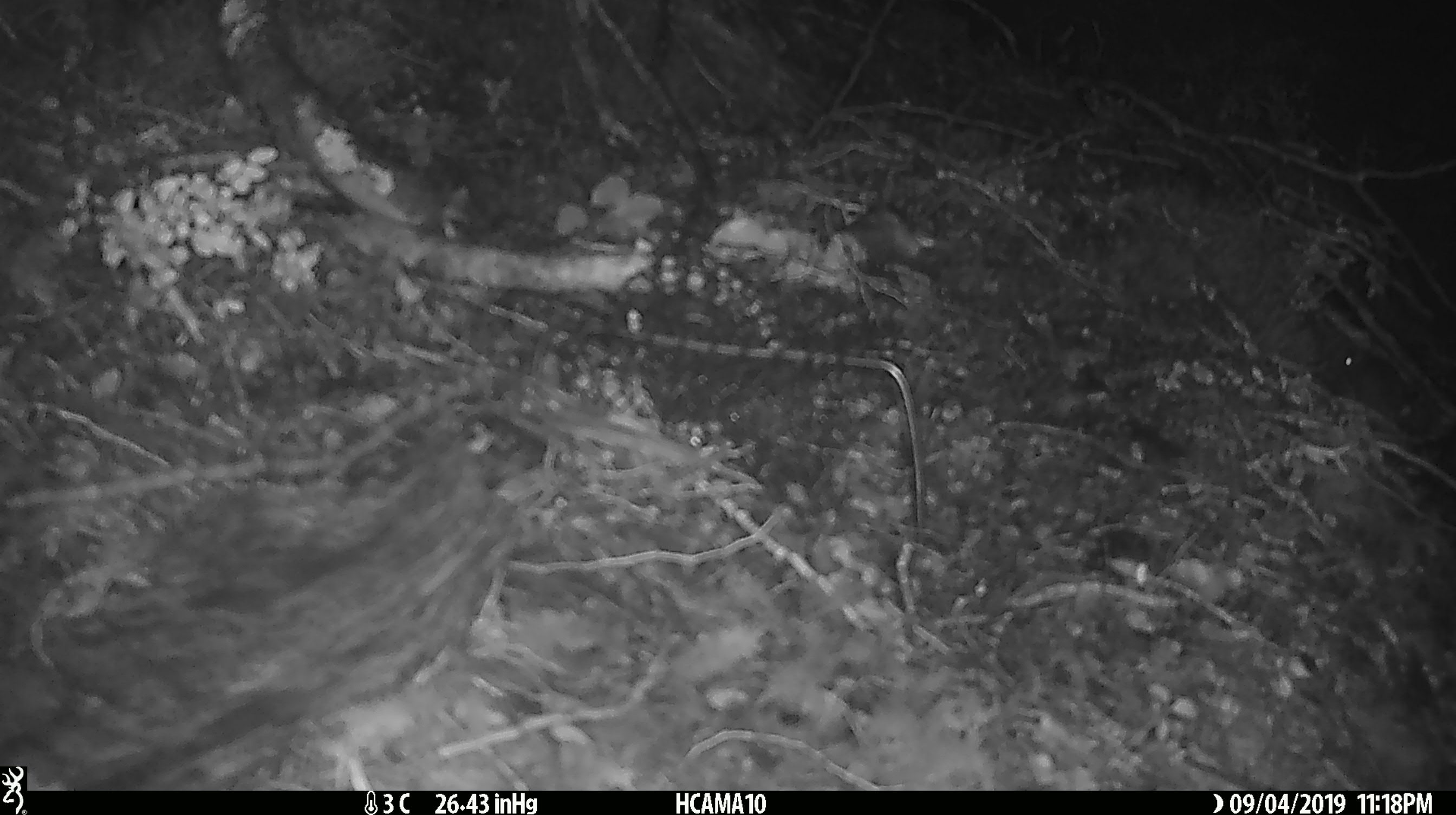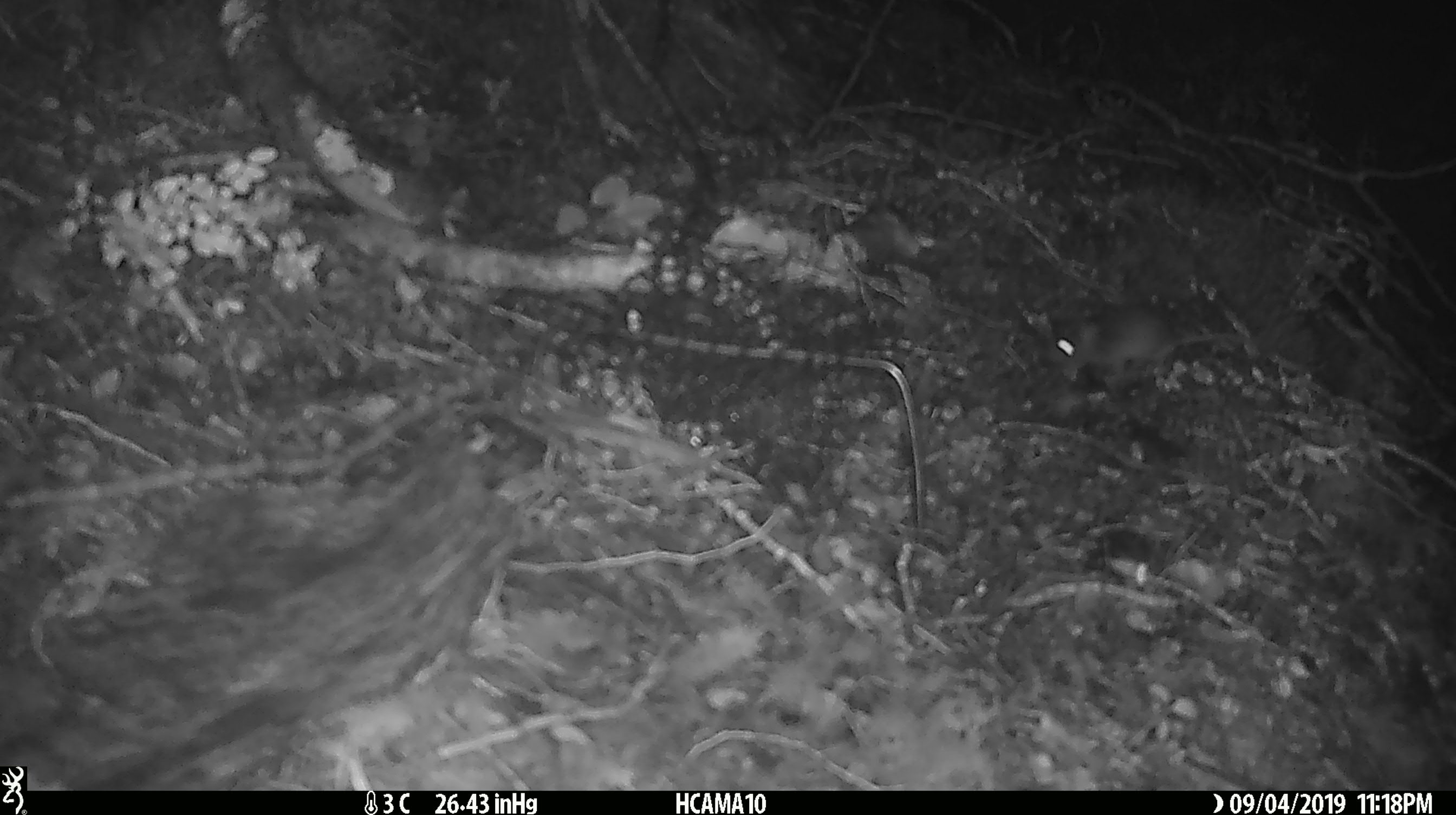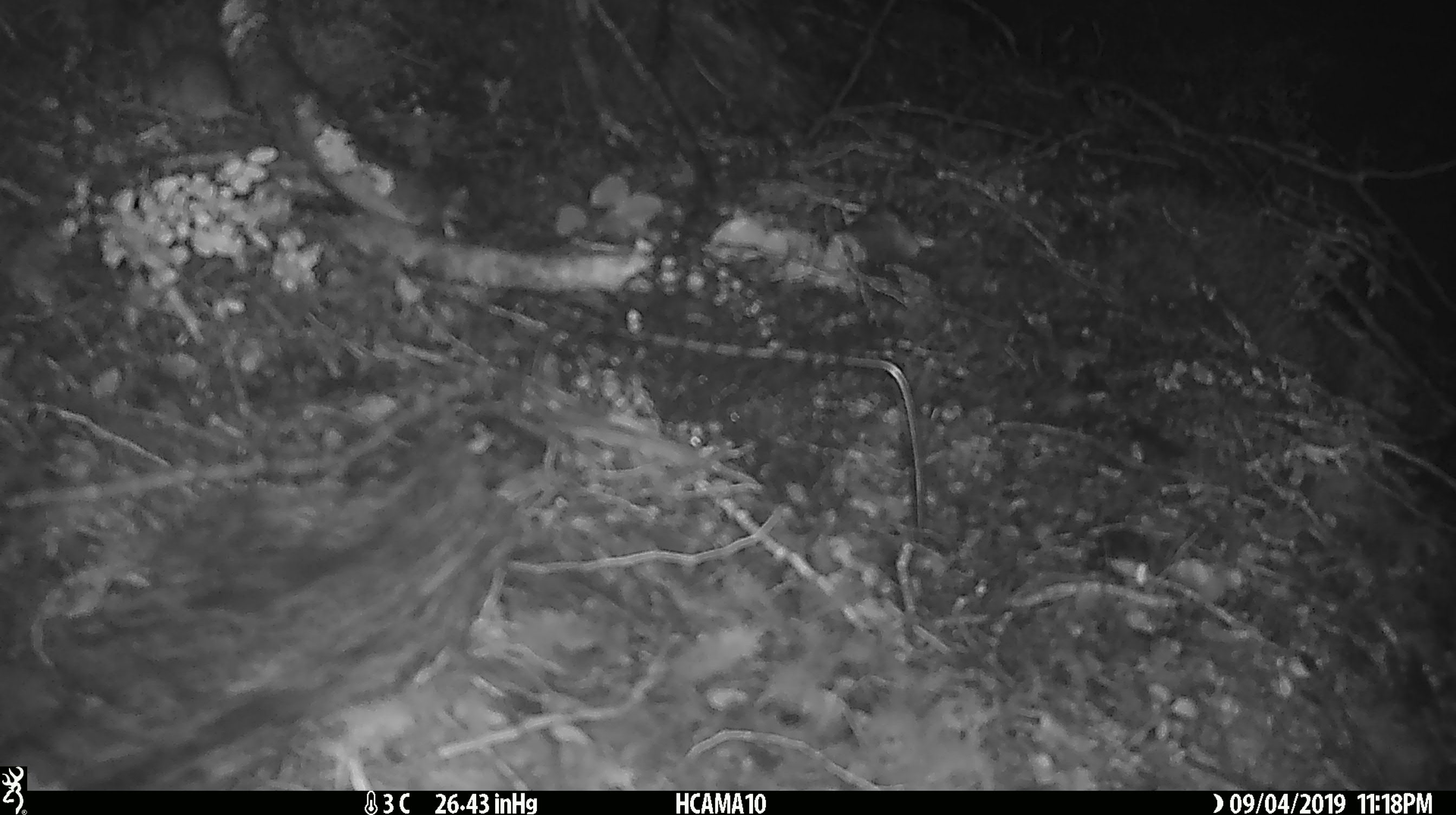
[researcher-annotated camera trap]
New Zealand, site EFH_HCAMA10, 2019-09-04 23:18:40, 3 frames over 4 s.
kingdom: Animalia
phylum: Chordata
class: Mammalia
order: Rodentia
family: Muridae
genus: Mus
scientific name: Mus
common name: mouse